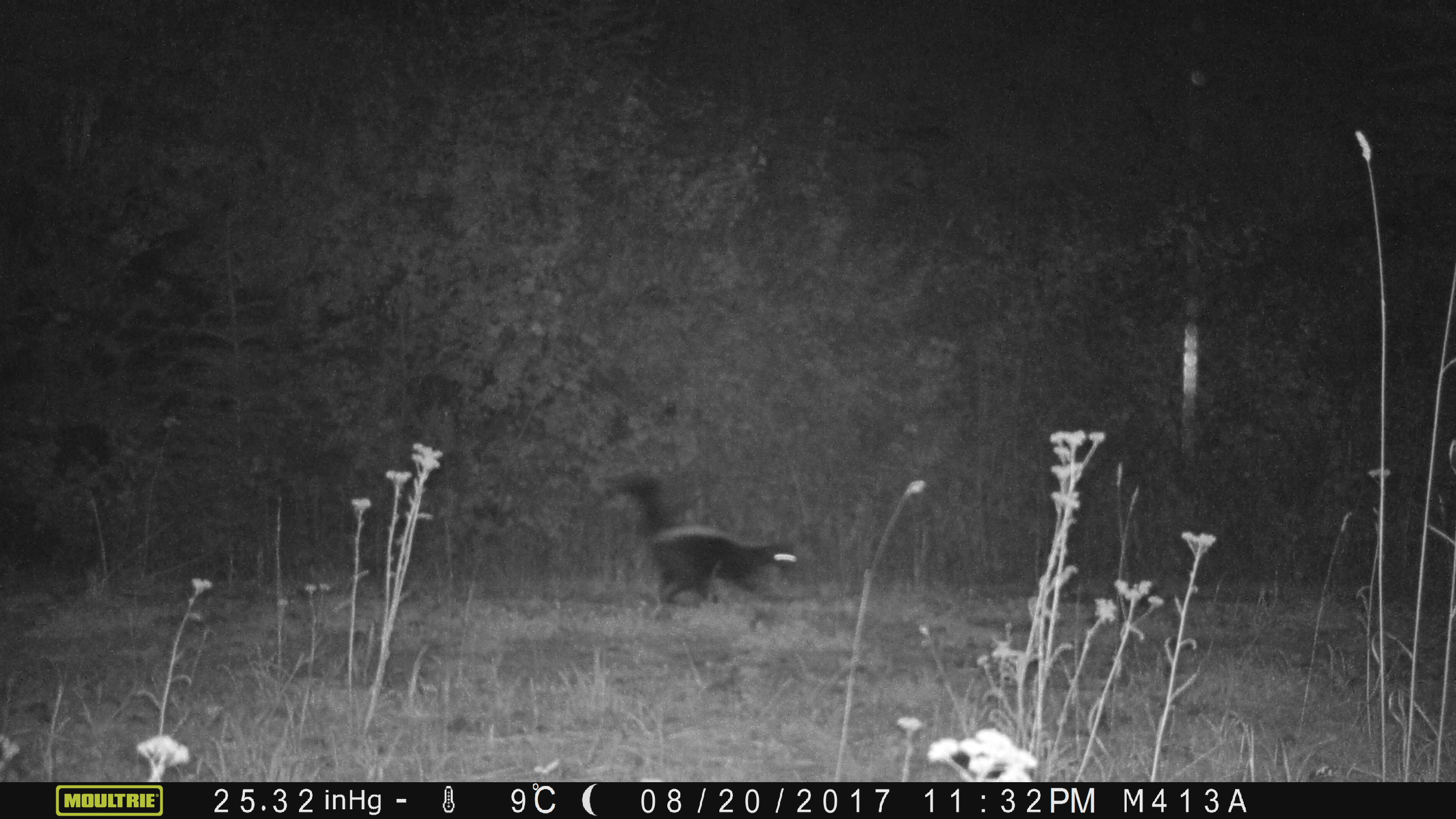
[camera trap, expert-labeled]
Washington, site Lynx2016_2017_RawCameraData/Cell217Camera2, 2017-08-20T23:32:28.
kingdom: Animalia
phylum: Chordata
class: Mammalia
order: Carnivora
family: Mephitidae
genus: Mephitis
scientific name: Mephitis mephitis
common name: striped skunk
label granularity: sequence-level